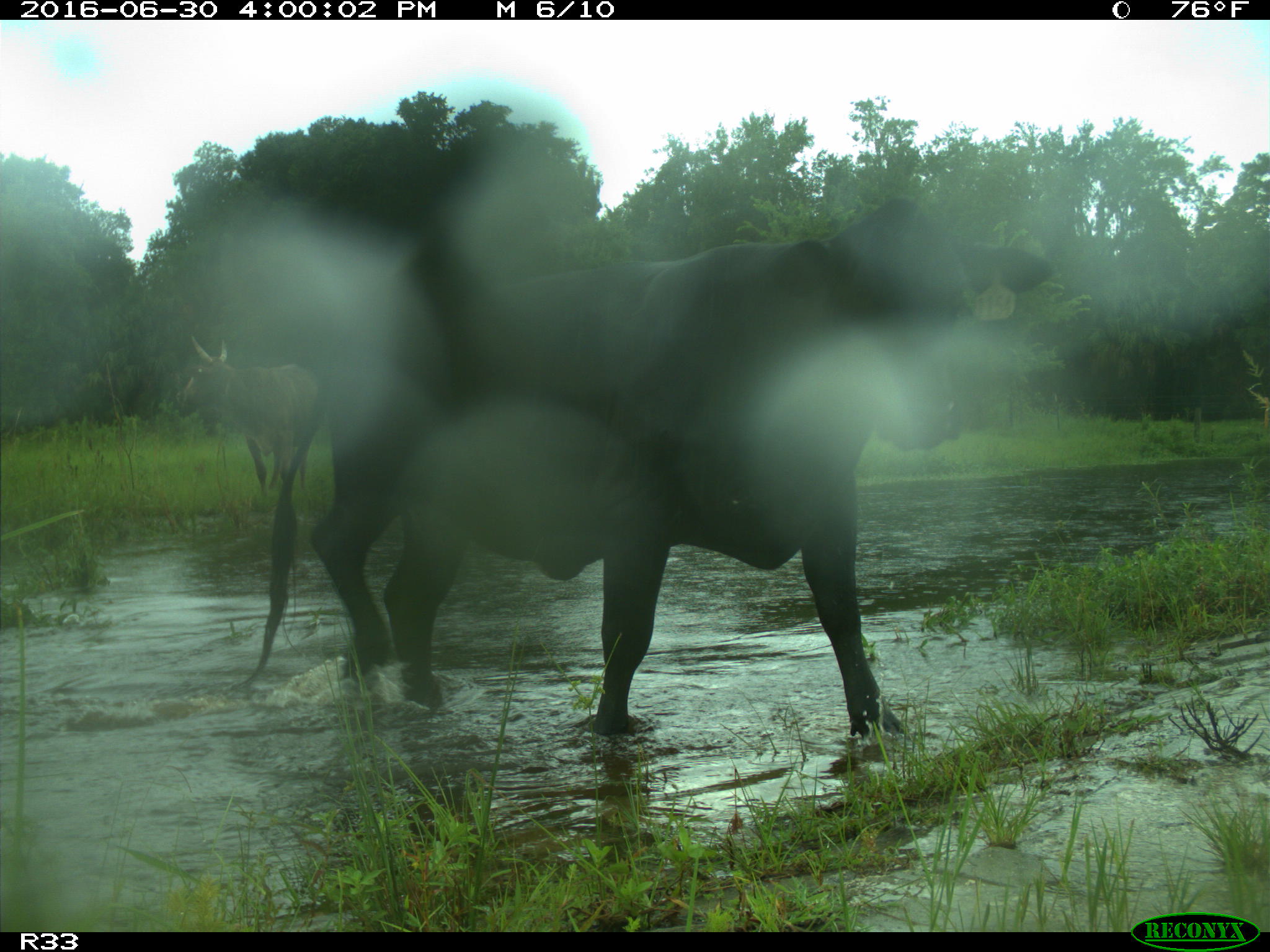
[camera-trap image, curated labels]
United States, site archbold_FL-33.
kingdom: Animalia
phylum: Chordata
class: Mammalia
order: Artiodactyla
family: Bovidae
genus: Bos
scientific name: Bos taurus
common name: domestic cow